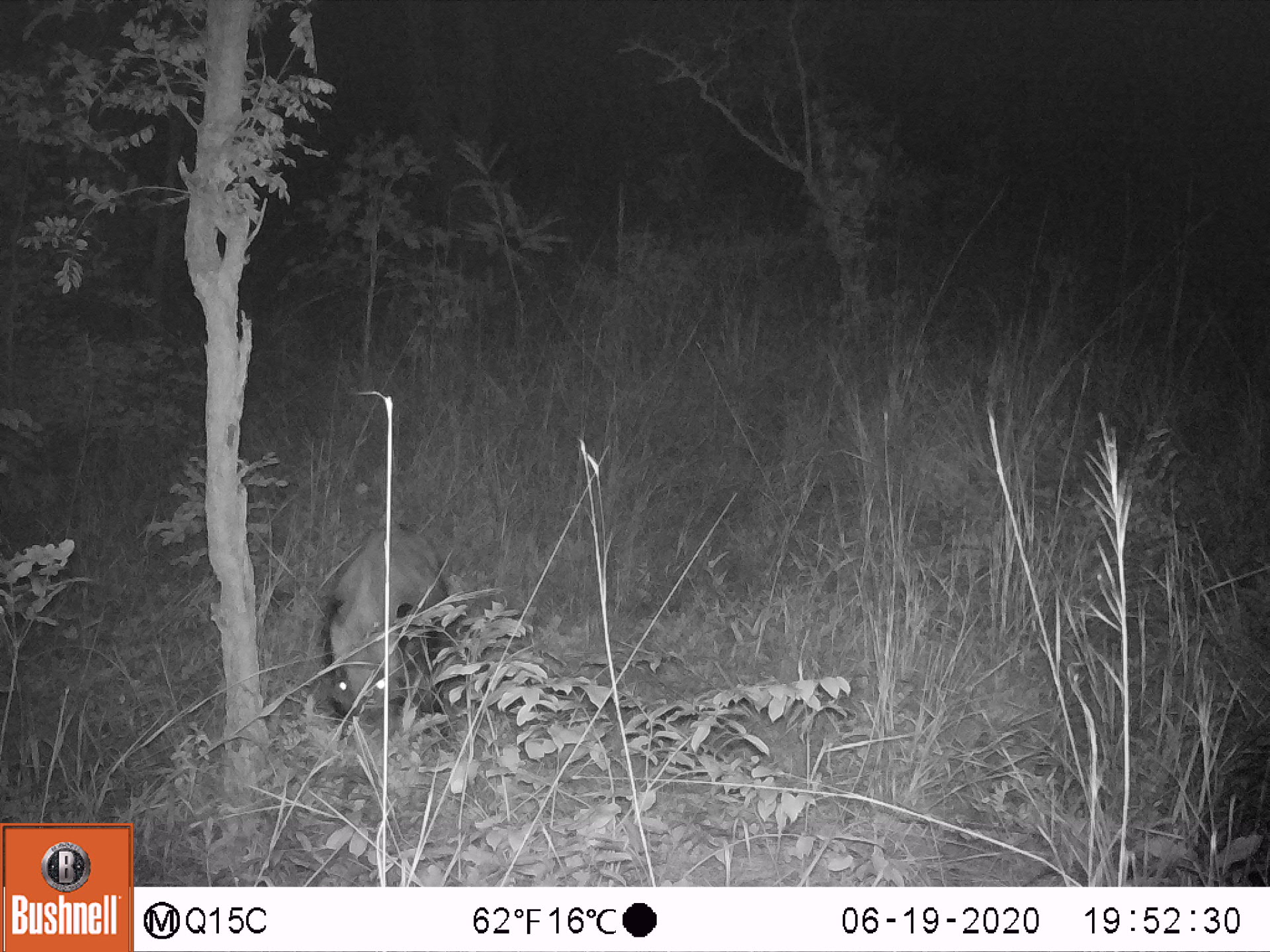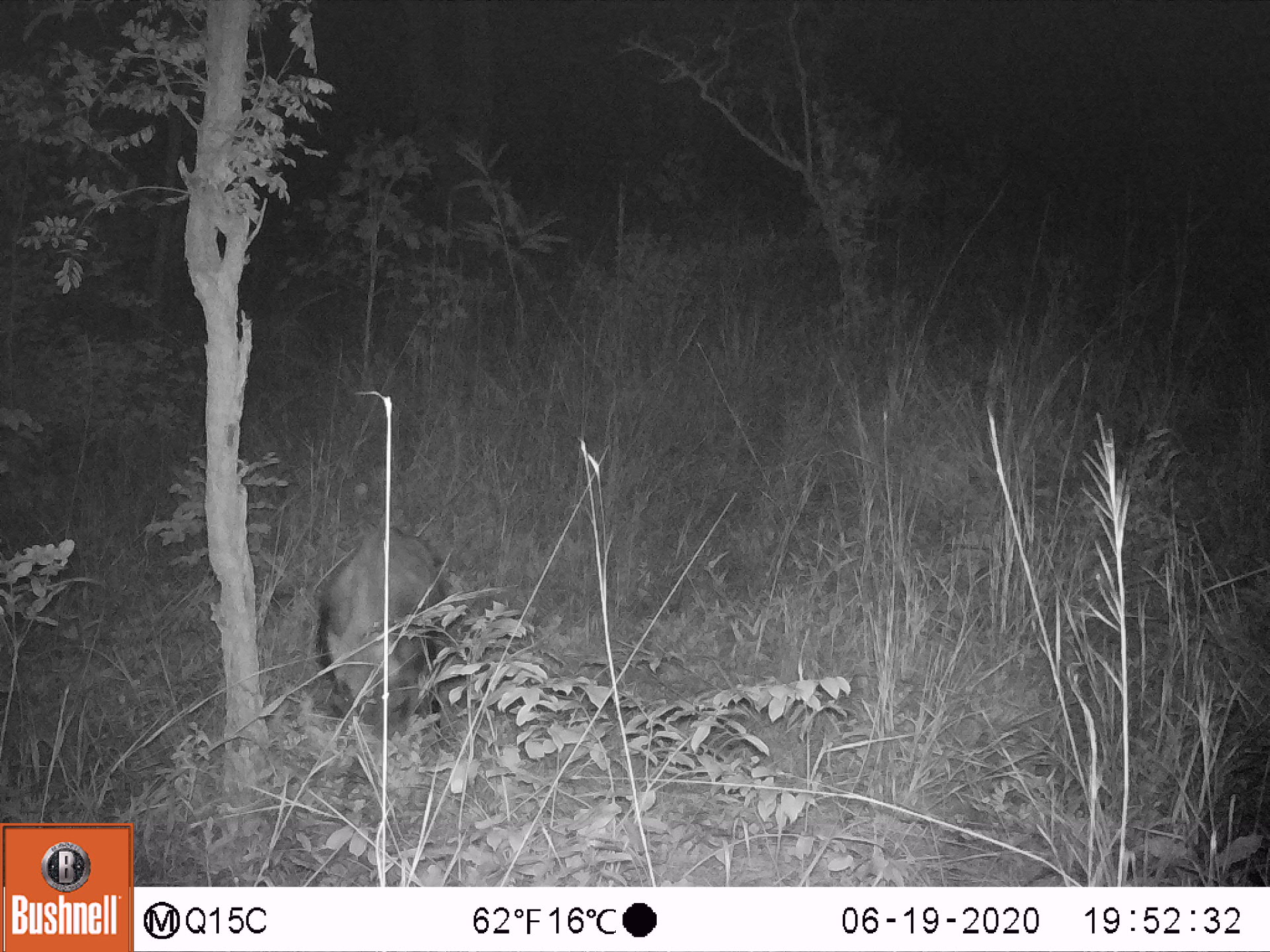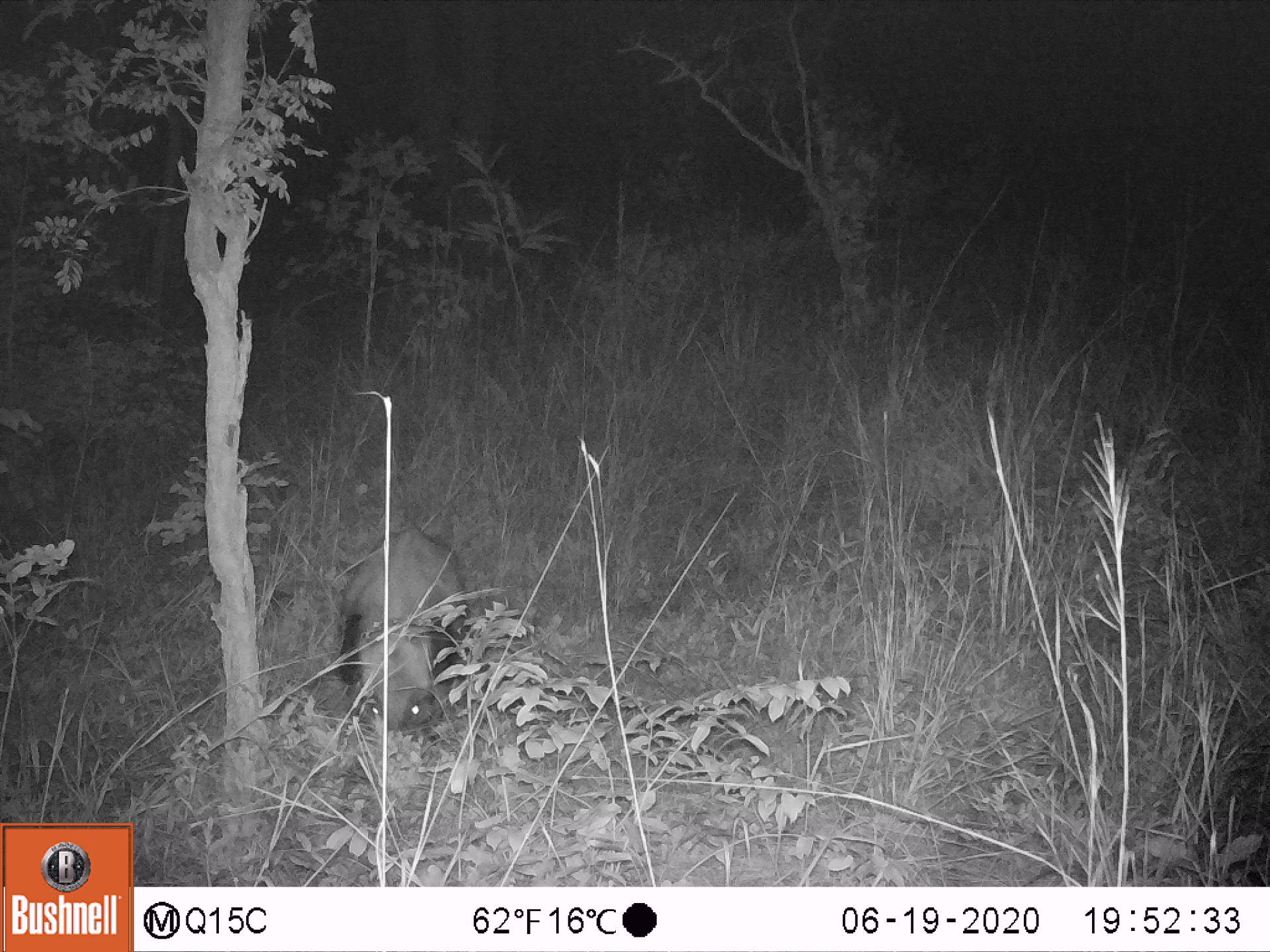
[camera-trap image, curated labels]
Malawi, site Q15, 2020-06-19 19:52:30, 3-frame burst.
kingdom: Animalia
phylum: Chordata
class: Mammalia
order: Artiodactyla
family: Suidae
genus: Potamochoerus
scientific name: Potamochoerus larvatus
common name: bushpig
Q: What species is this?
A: Bushpig (Potamochoerus larvatus).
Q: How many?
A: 1.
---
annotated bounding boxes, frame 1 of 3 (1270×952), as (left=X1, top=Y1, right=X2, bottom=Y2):
bushpig: (left=328, top=519, right=448, bottom=738)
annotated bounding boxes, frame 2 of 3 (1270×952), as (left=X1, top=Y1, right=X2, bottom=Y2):
bushpig: (left=313, top=529, right=447, bottom=745)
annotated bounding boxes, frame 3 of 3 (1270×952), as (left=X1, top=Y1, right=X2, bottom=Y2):
bushpig: (left=338, top=529, right=468, bottom=755)